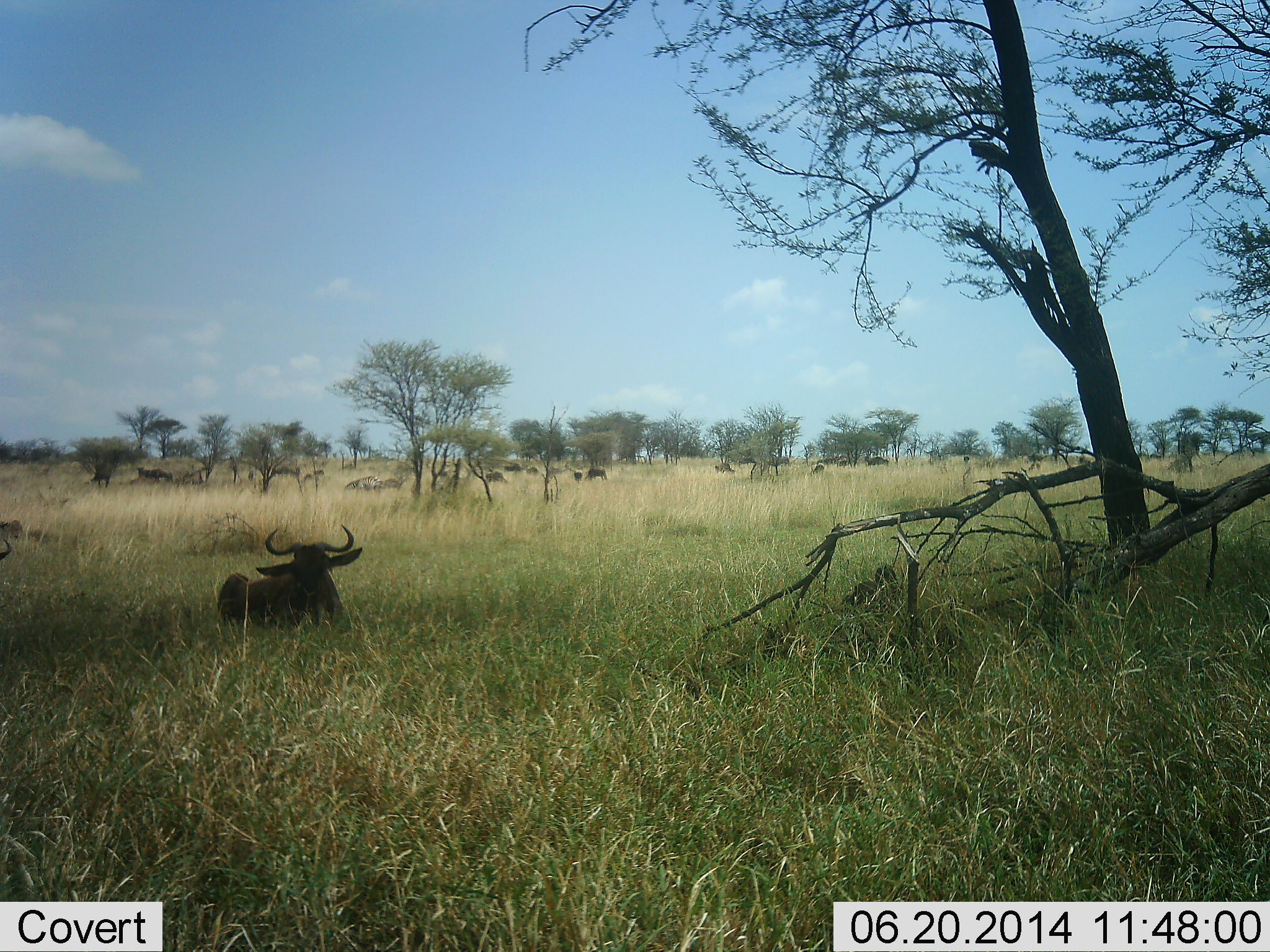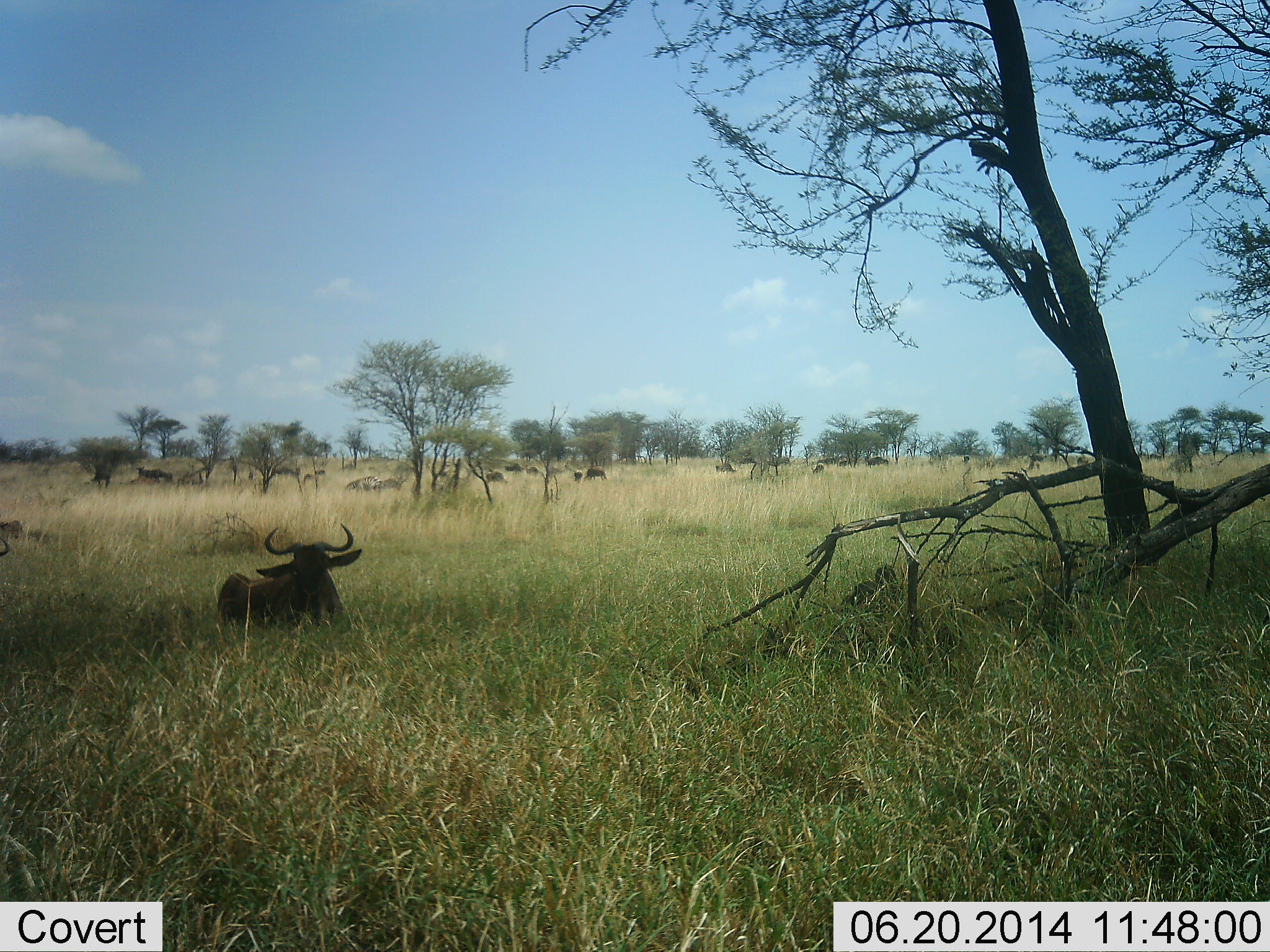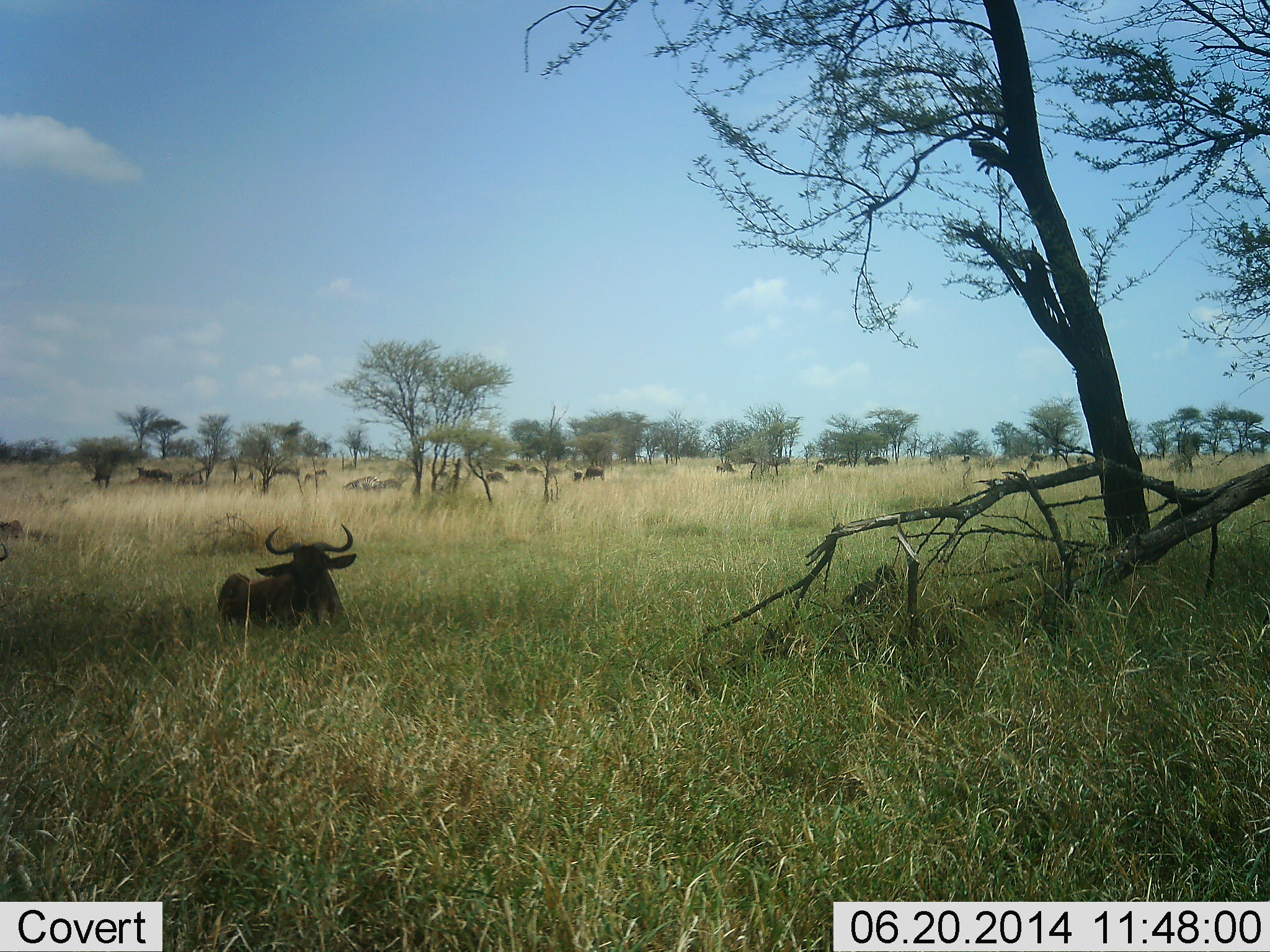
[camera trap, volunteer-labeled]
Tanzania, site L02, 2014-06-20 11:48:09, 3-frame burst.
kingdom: Animalia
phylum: Chordata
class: Mammalia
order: Artiodactyla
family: Bovidae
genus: Connochaetes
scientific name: Connochaetes taurinus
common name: blue wildebeest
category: wildebeest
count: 11-50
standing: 80%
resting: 100%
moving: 10%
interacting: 0%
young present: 0%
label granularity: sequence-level